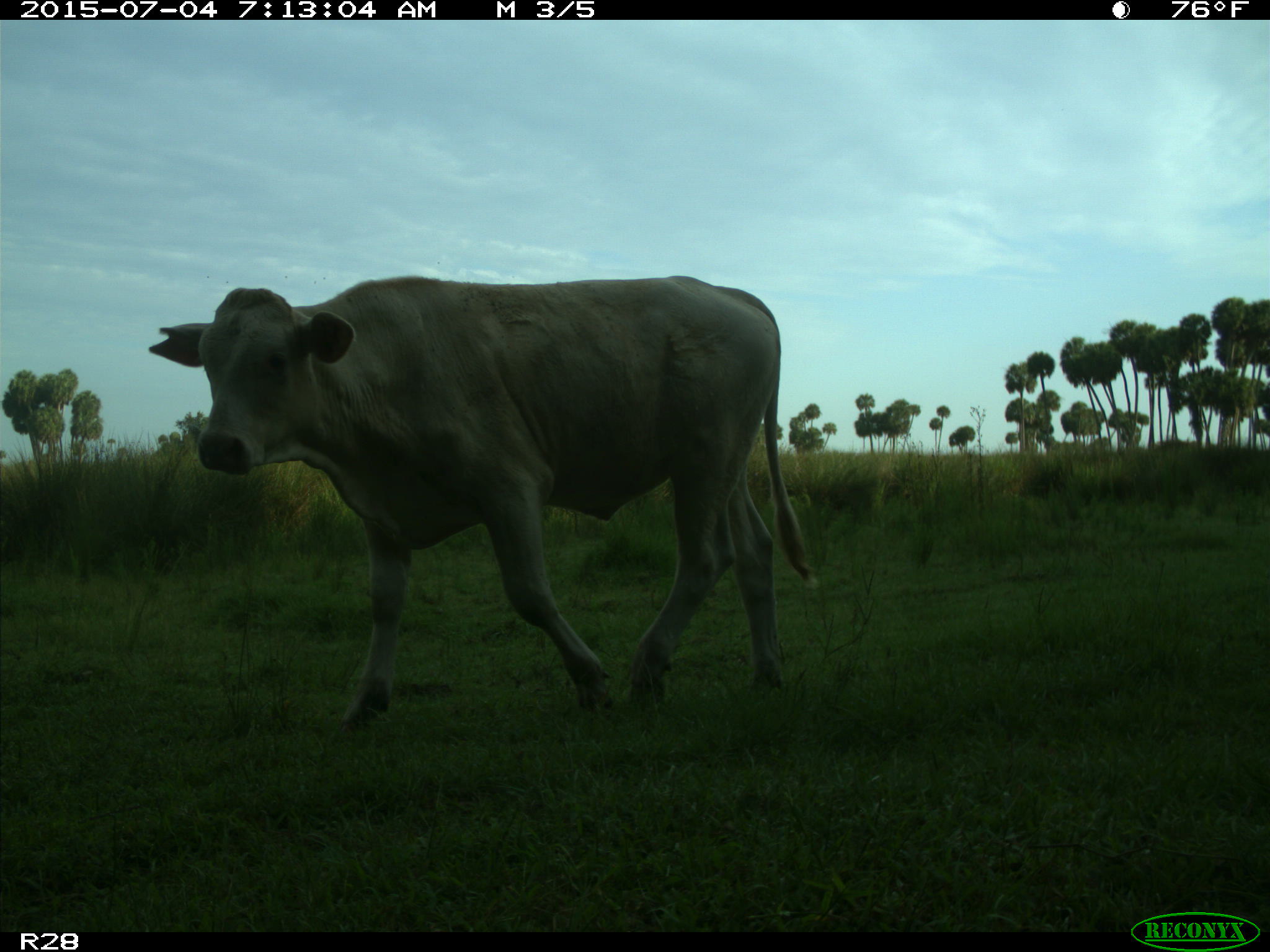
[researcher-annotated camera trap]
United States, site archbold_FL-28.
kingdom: Animalia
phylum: Chordata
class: Mammalia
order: Artiodactyla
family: Bovidae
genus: Bos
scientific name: Bos taurus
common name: domestic cow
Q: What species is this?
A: Bos taurus (domestic cow).